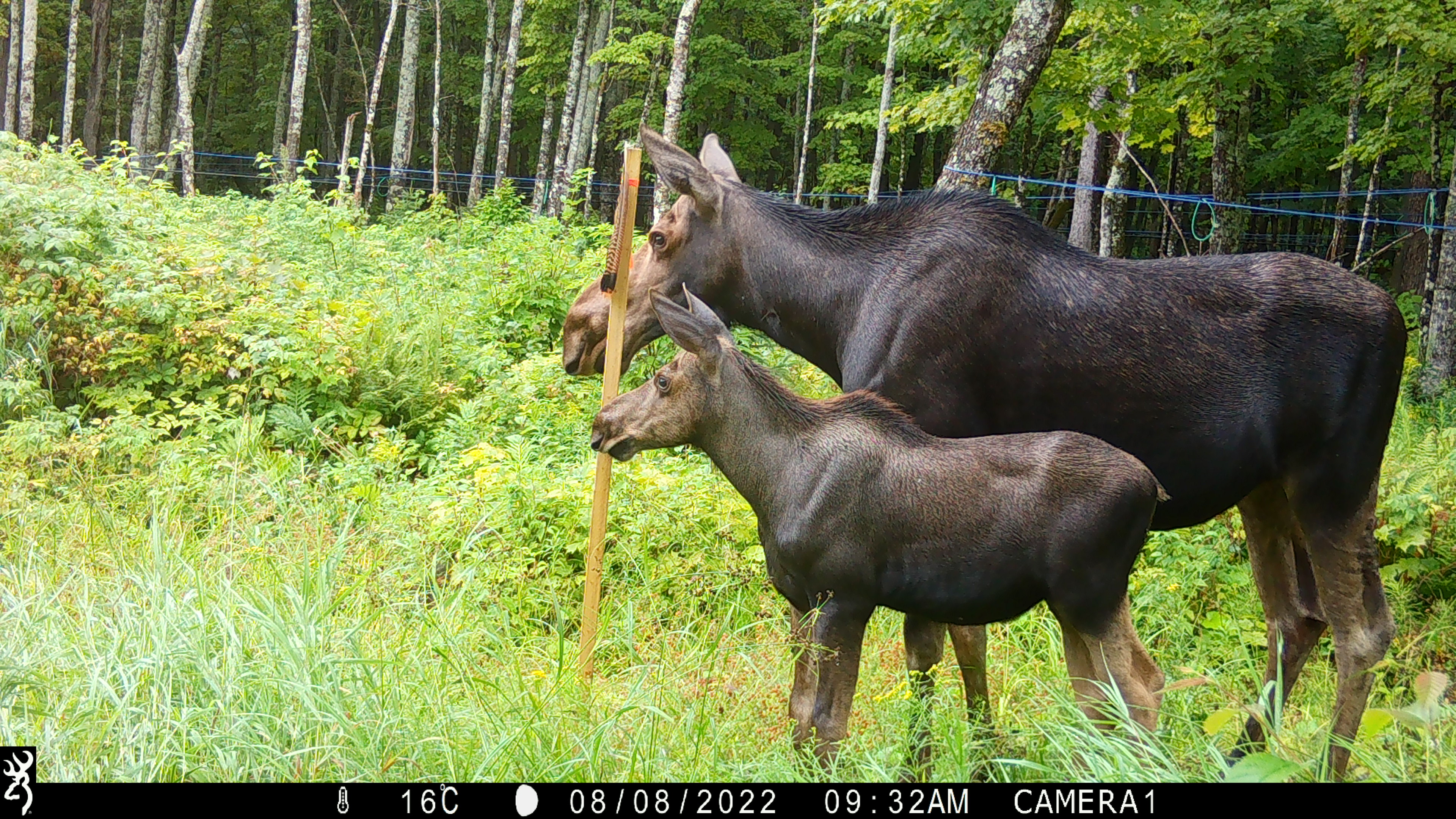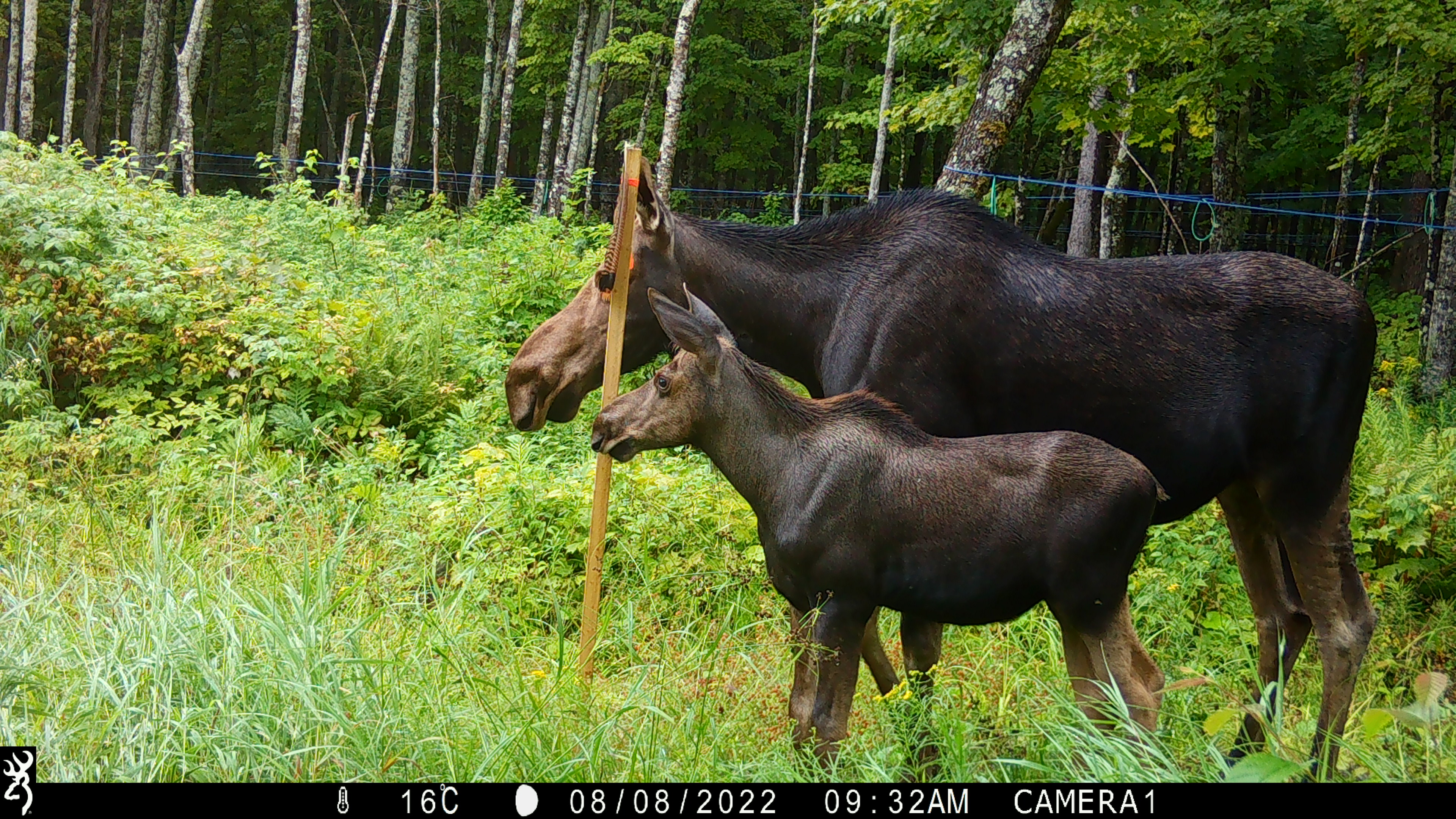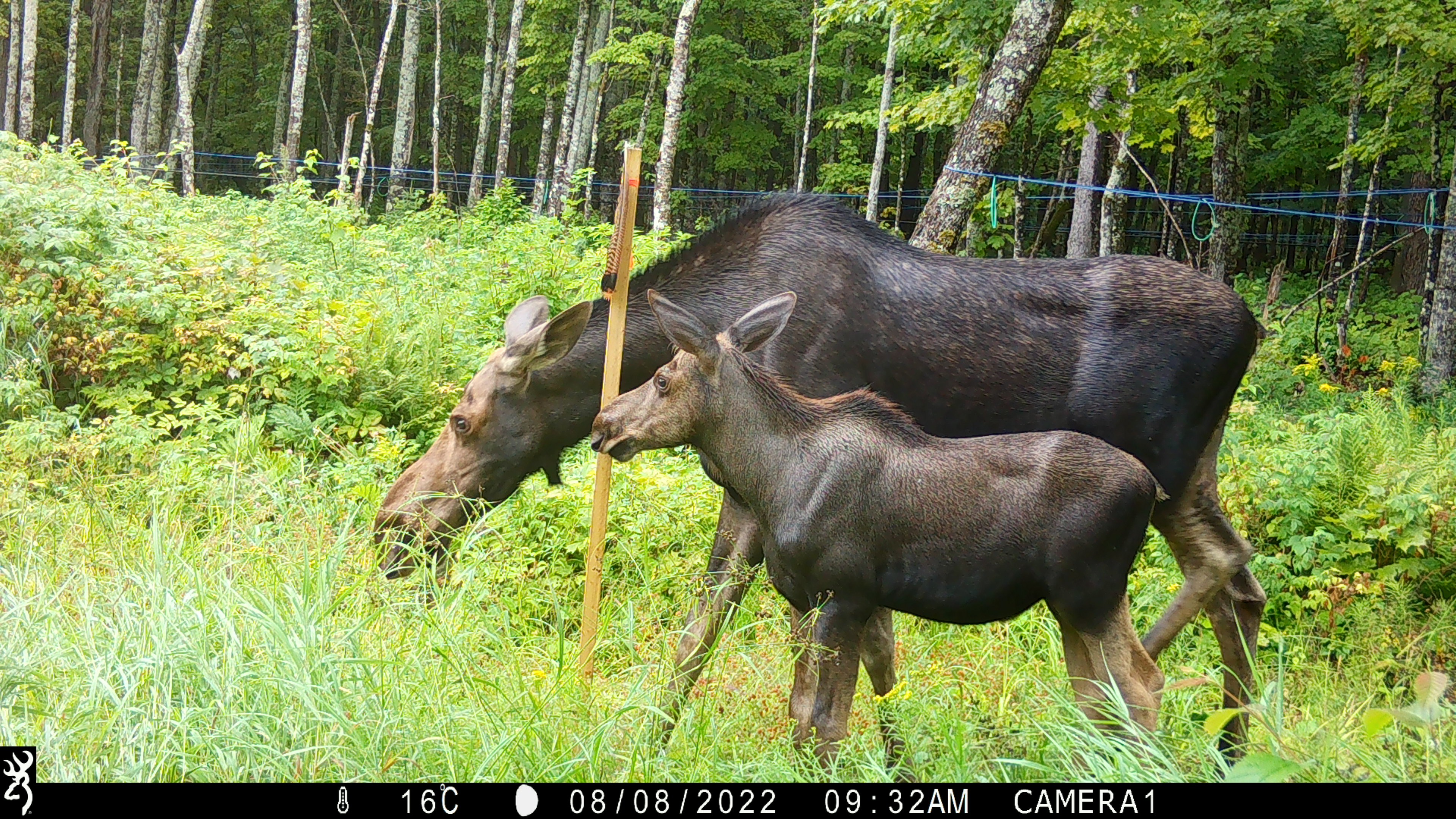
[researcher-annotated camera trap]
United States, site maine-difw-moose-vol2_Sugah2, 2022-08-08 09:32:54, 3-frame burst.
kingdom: Animalia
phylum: Chordata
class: Mammalia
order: Artiodactyla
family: Cervidae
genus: Alces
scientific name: Alces alces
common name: moose